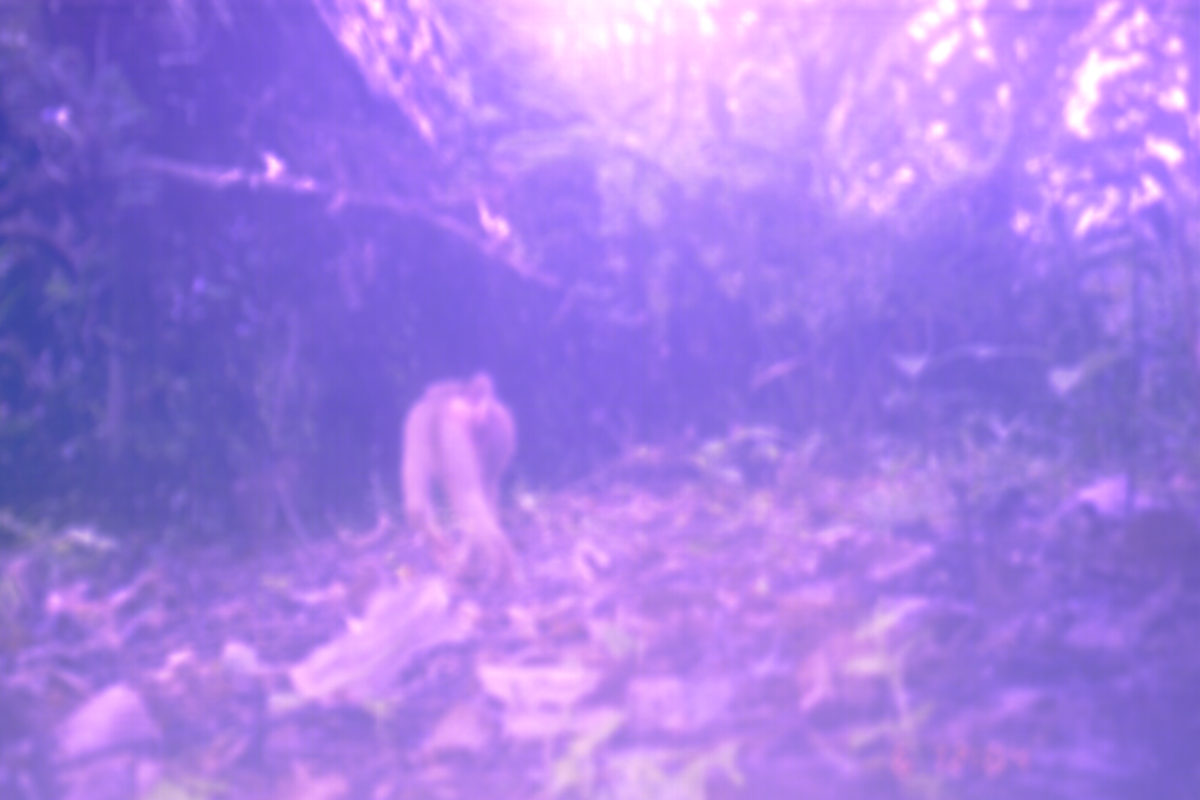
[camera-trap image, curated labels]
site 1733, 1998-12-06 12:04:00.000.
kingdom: Animalia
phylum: Chordata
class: Mammalia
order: Primates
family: Cercopithecidae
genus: Macaca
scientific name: Macaca nemestrina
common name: southern pig-tailed macaque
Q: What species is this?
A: Macaca nemestrina (southern pig-tailed macaque).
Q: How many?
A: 1.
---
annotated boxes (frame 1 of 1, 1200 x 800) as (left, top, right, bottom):
macaca nemestrina: (397, 371, 525, 596)